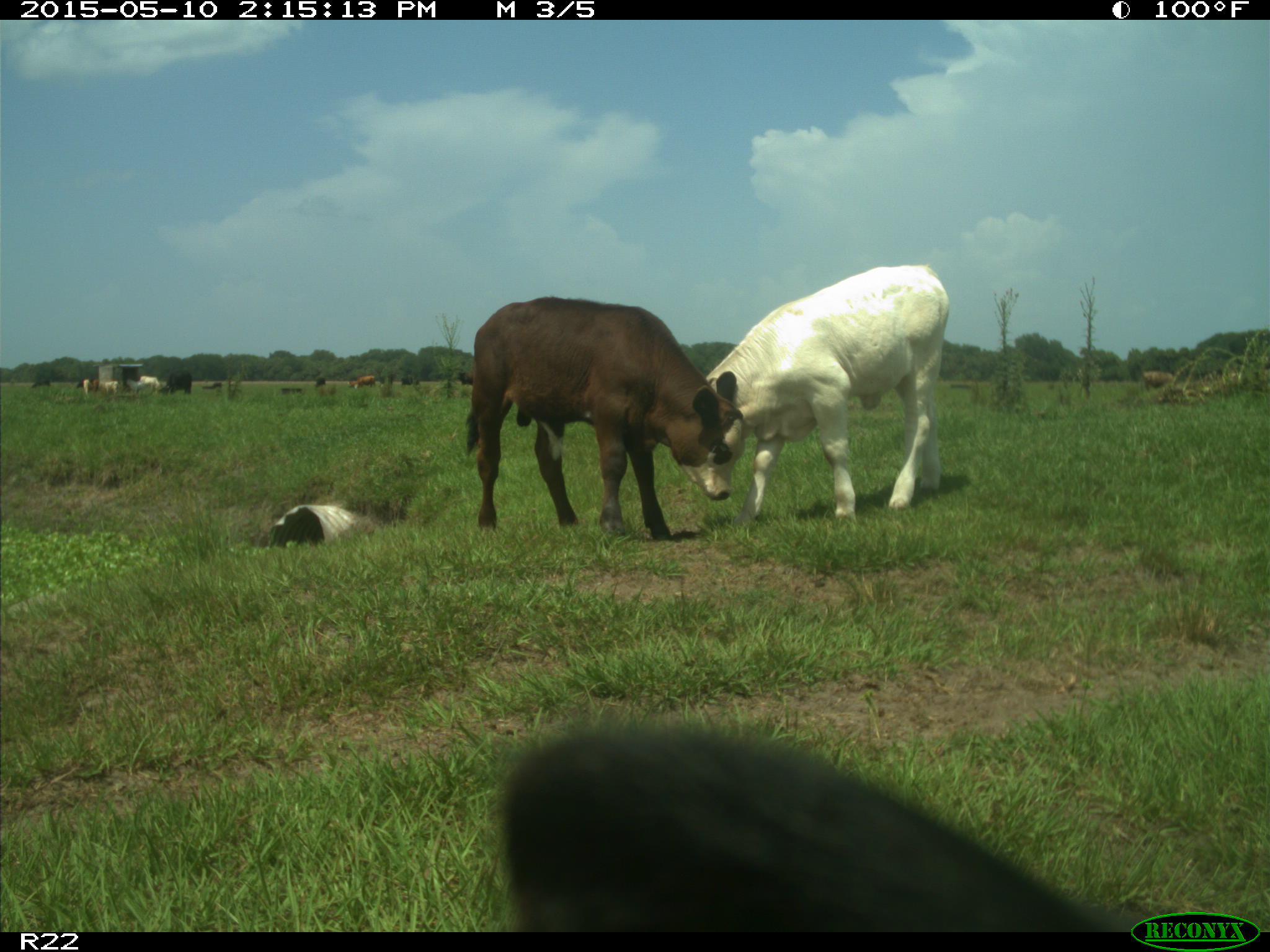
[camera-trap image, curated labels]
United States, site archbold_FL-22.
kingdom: Animalia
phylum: Chordata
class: Mammalia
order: Artiodactyla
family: Bovidae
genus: Bos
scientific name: Bos taurus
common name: domestic cow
Bos taurus (domestic cow).